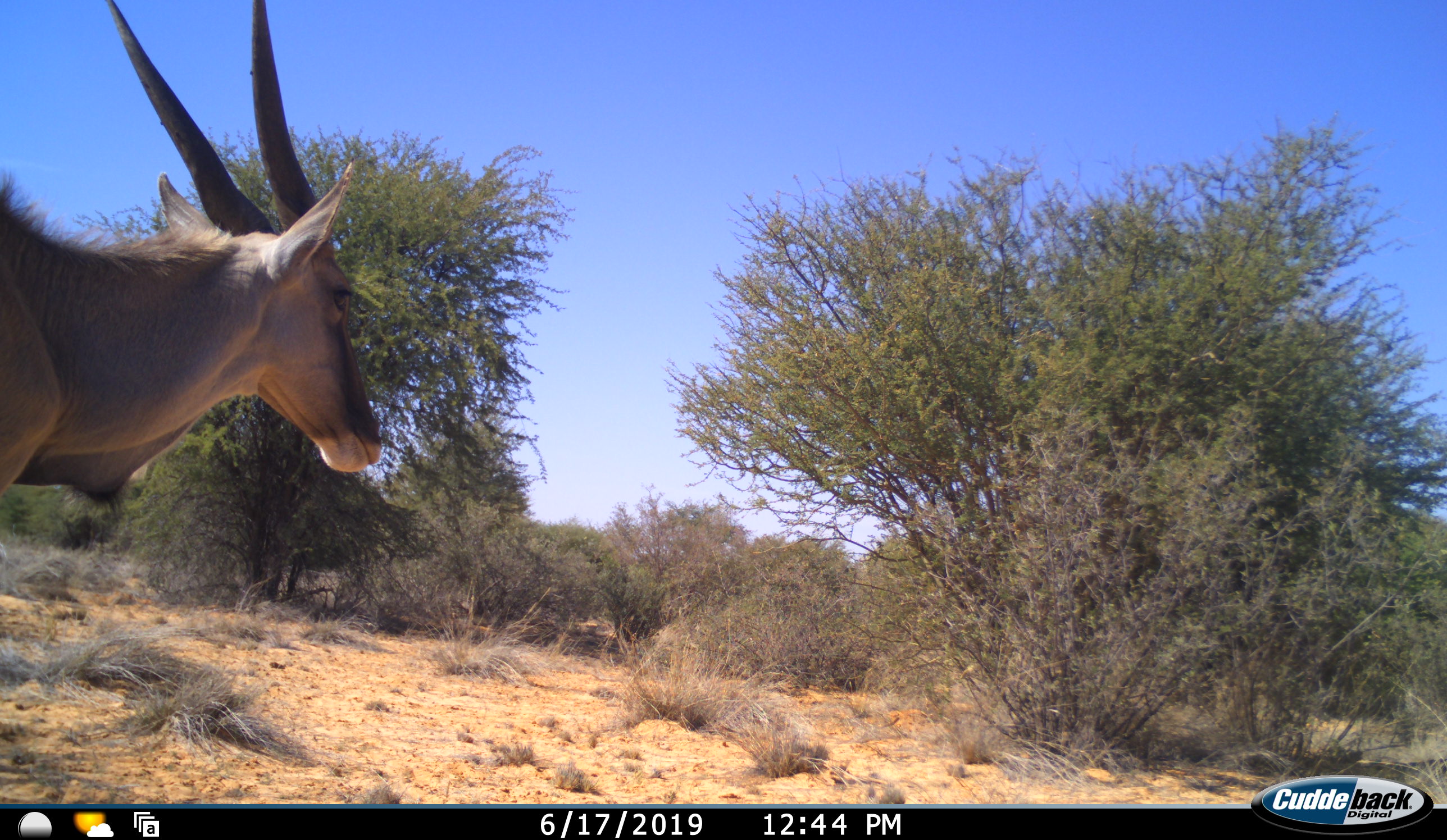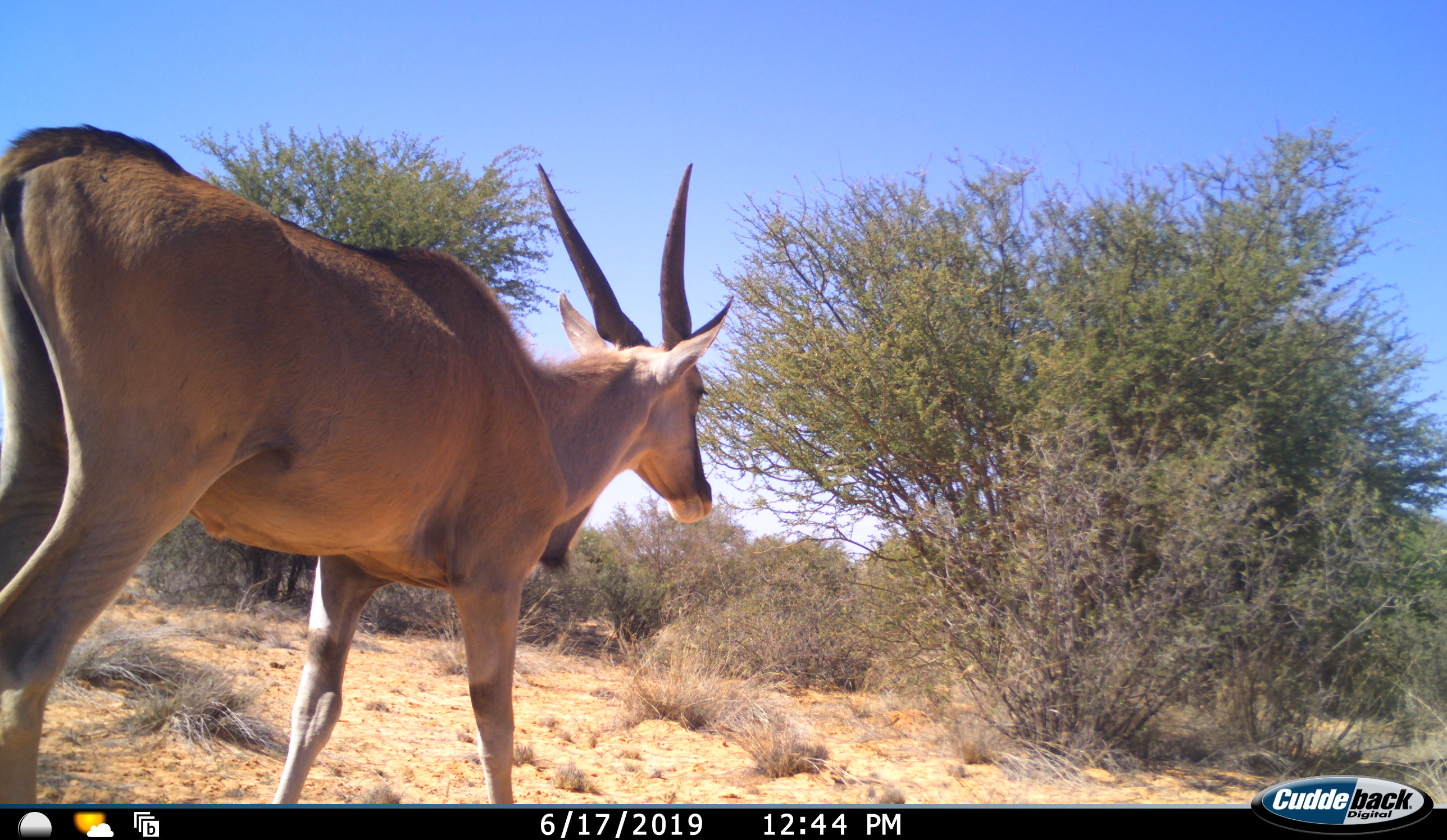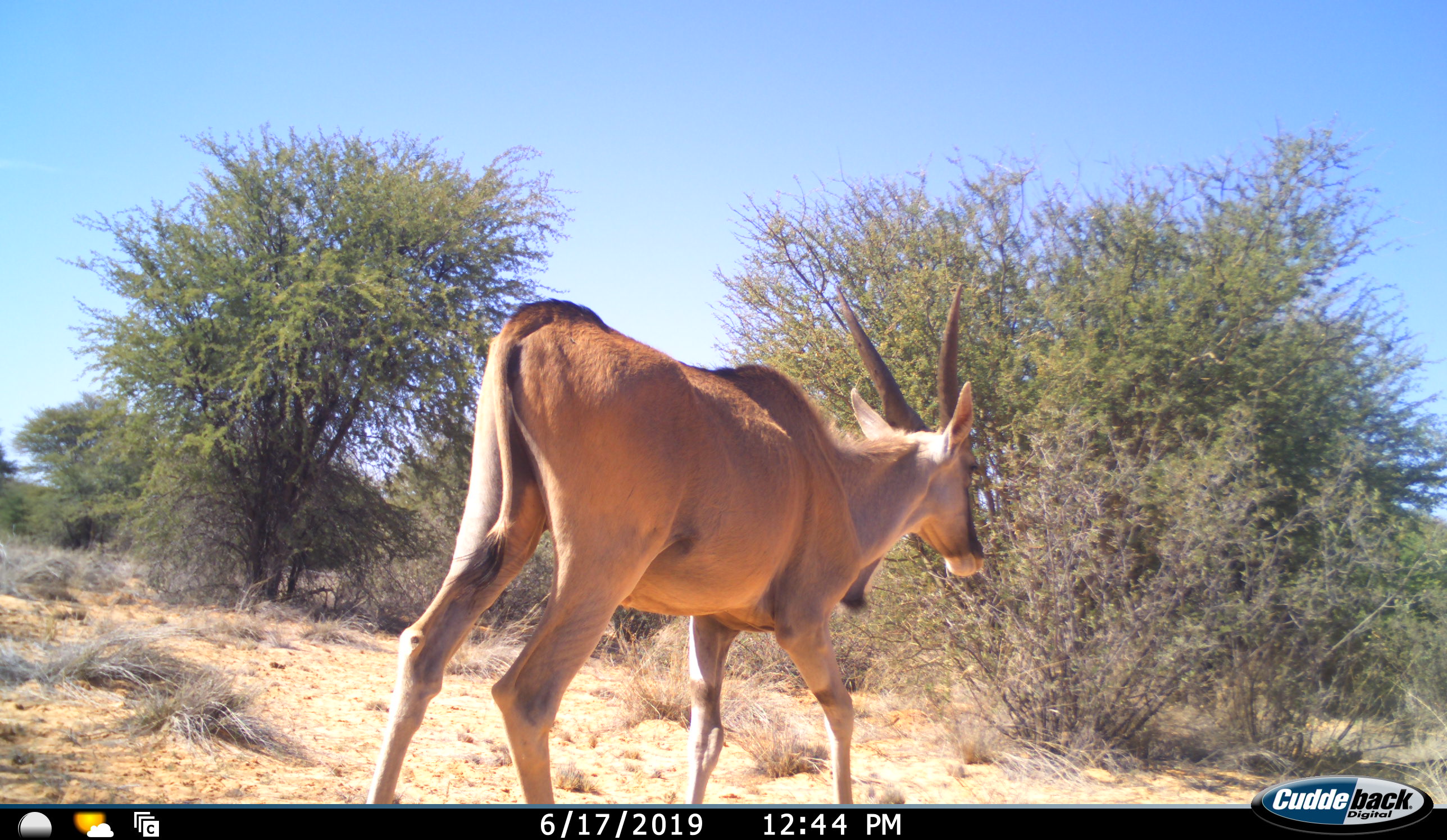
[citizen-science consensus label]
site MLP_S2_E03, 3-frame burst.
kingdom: Animalia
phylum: Chordata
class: Mammalia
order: Artiodactyla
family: Bovidae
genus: Tragelaphus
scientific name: Tragelaphus oryx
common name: eland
Eland (Tragelaphus oryx), count 1. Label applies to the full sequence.